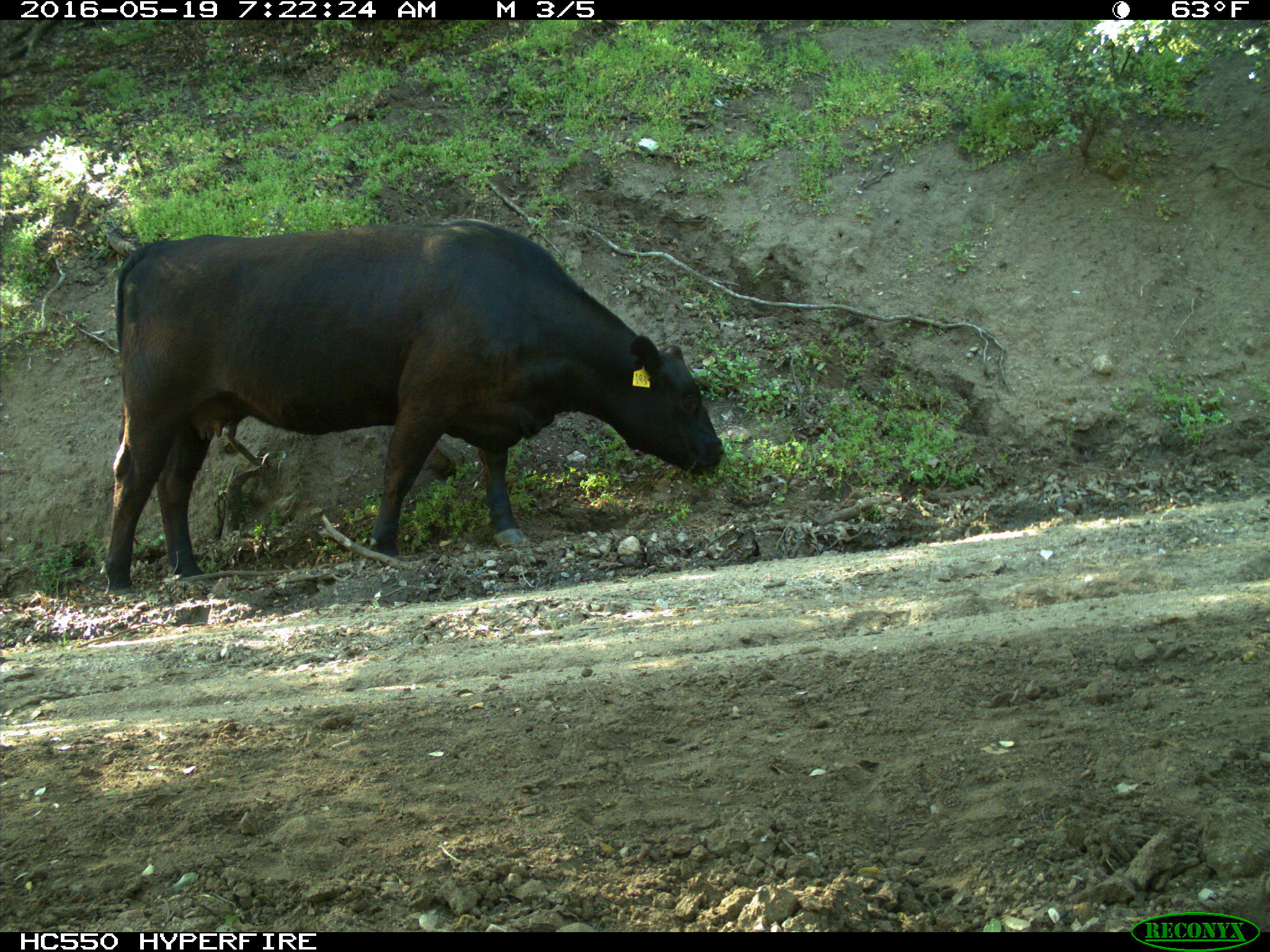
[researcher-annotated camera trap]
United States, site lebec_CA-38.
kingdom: Animalia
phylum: Chordata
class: Mammalia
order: Artiodactyla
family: Bovidae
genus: Bos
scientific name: Bos taurus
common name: domestic cow